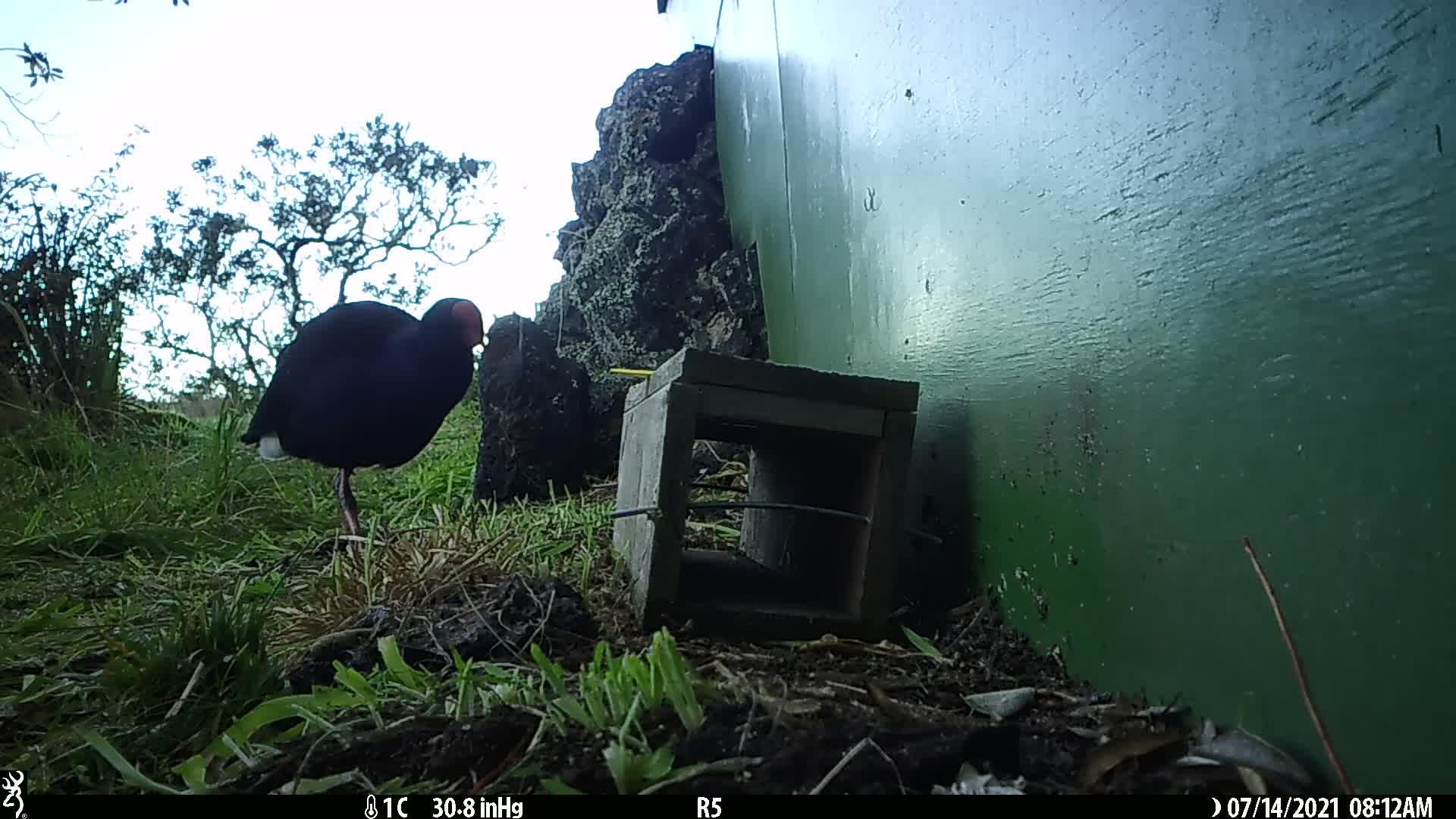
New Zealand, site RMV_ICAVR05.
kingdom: Animalia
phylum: Chordata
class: Aves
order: Gruiformes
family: Rallidae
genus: Porphyrio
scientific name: Porphyrio melanotus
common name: australasian swamphen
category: pukeko